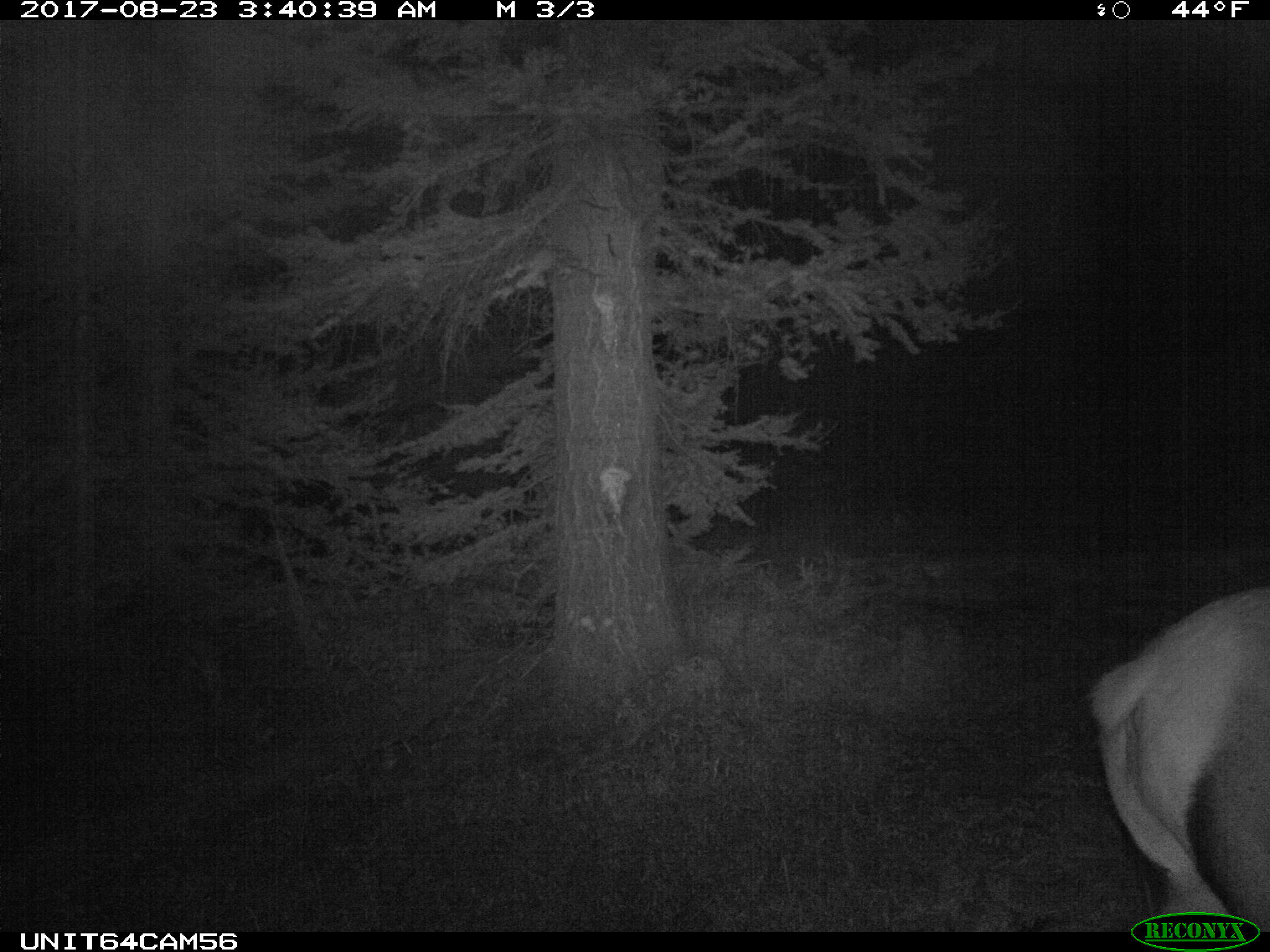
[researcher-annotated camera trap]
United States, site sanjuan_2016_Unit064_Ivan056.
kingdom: Animalia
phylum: Chordata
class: Mammalia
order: Artiodactyla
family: Cervidae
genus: Cervus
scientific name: Cervus elaphus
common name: red deer